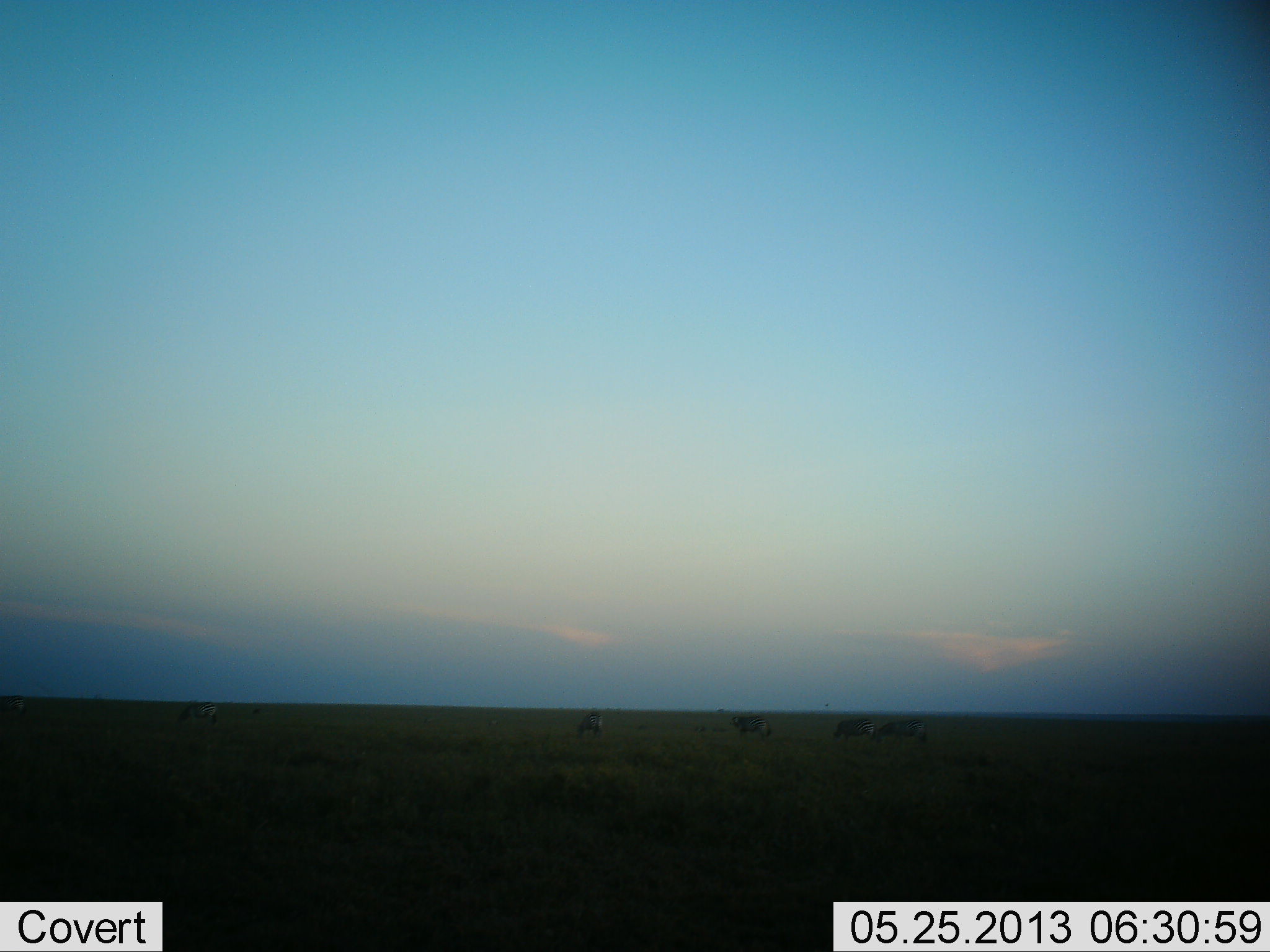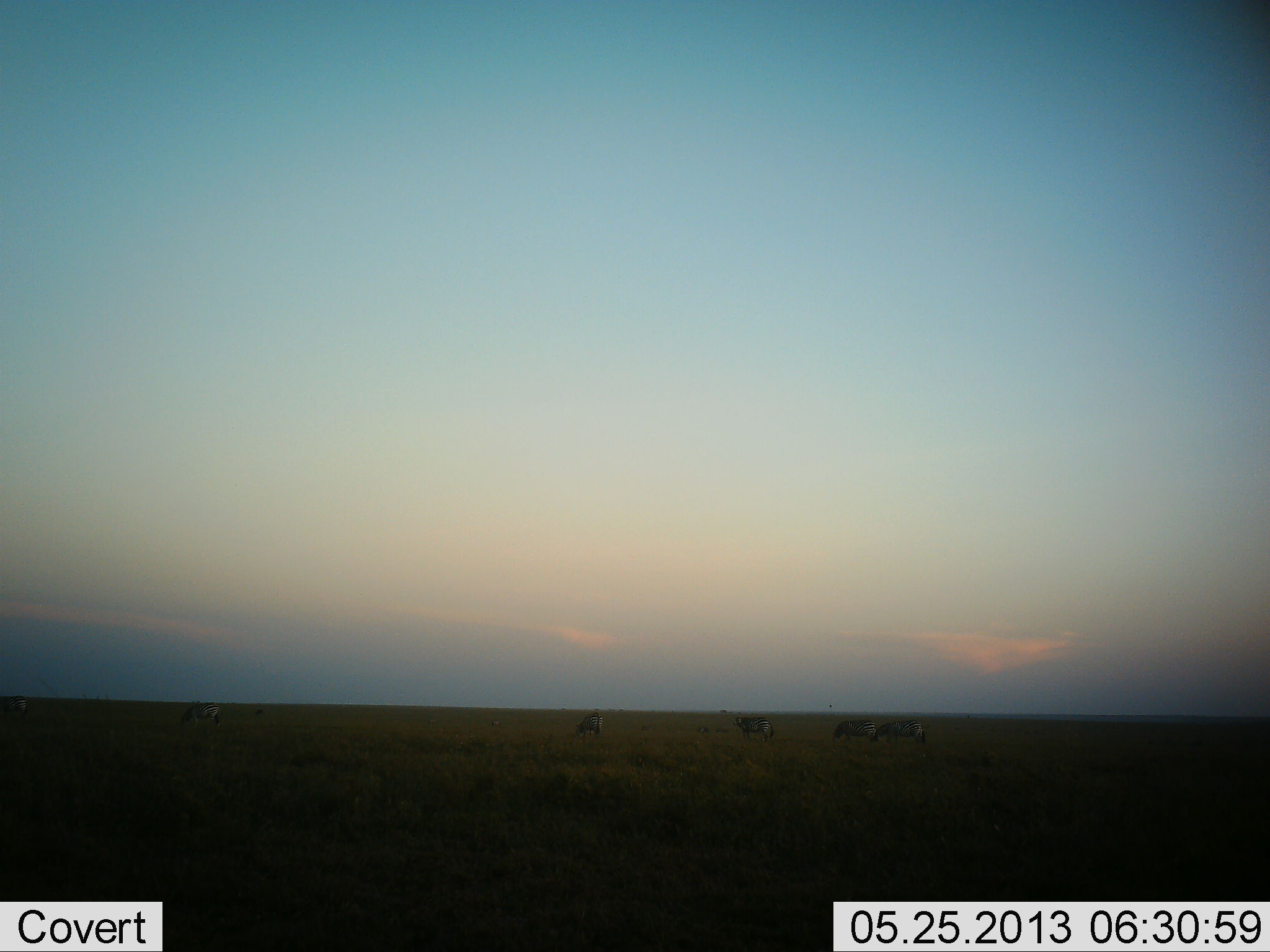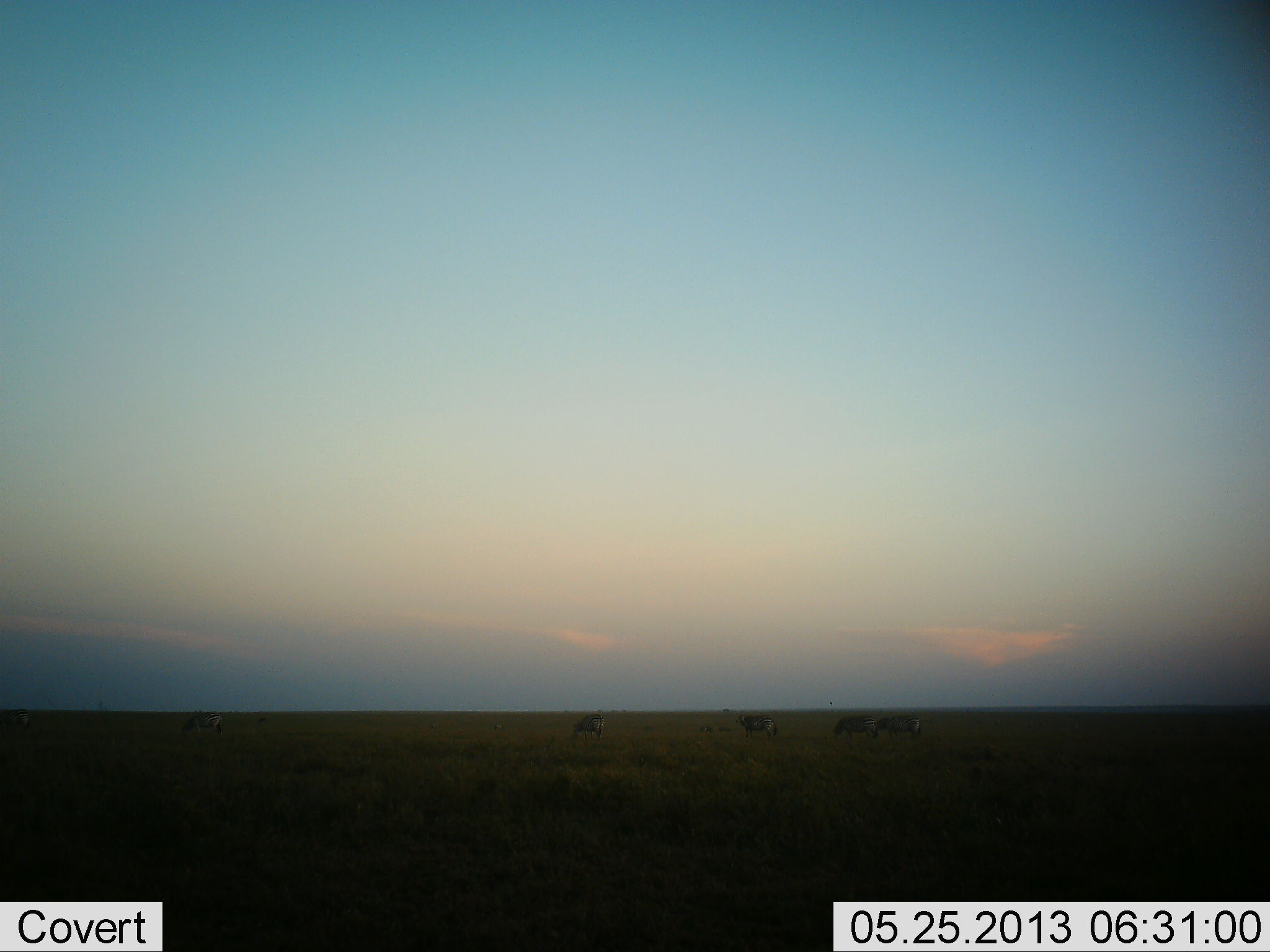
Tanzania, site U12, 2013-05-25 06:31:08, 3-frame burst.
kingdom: Animalia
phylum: Chordata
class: Mammalia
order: Perissodactyla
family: Equidae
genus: Equus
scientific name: Equus quagga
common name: plains zebra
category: zebra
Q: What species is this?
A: Zebra (plains zebra) (Equus quagga).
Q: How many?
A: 5.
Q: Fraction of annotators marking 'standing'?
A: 40%.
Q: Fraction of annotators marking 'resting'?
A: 0%.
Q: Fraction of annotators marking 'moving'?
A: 20%.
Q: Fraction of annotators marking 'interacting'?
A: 0%.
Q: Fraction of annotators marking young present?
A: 0%.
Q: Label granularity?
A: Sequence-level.